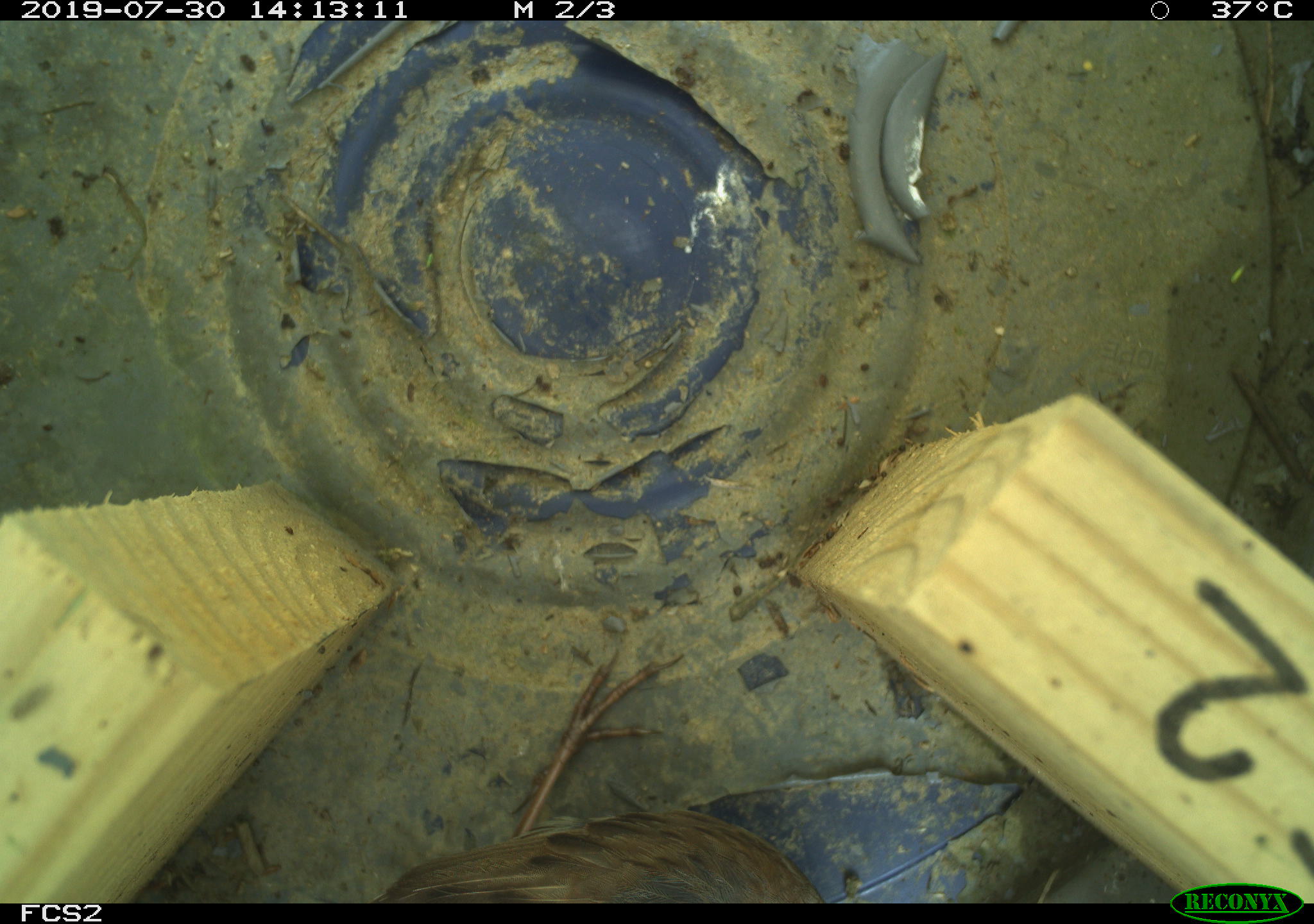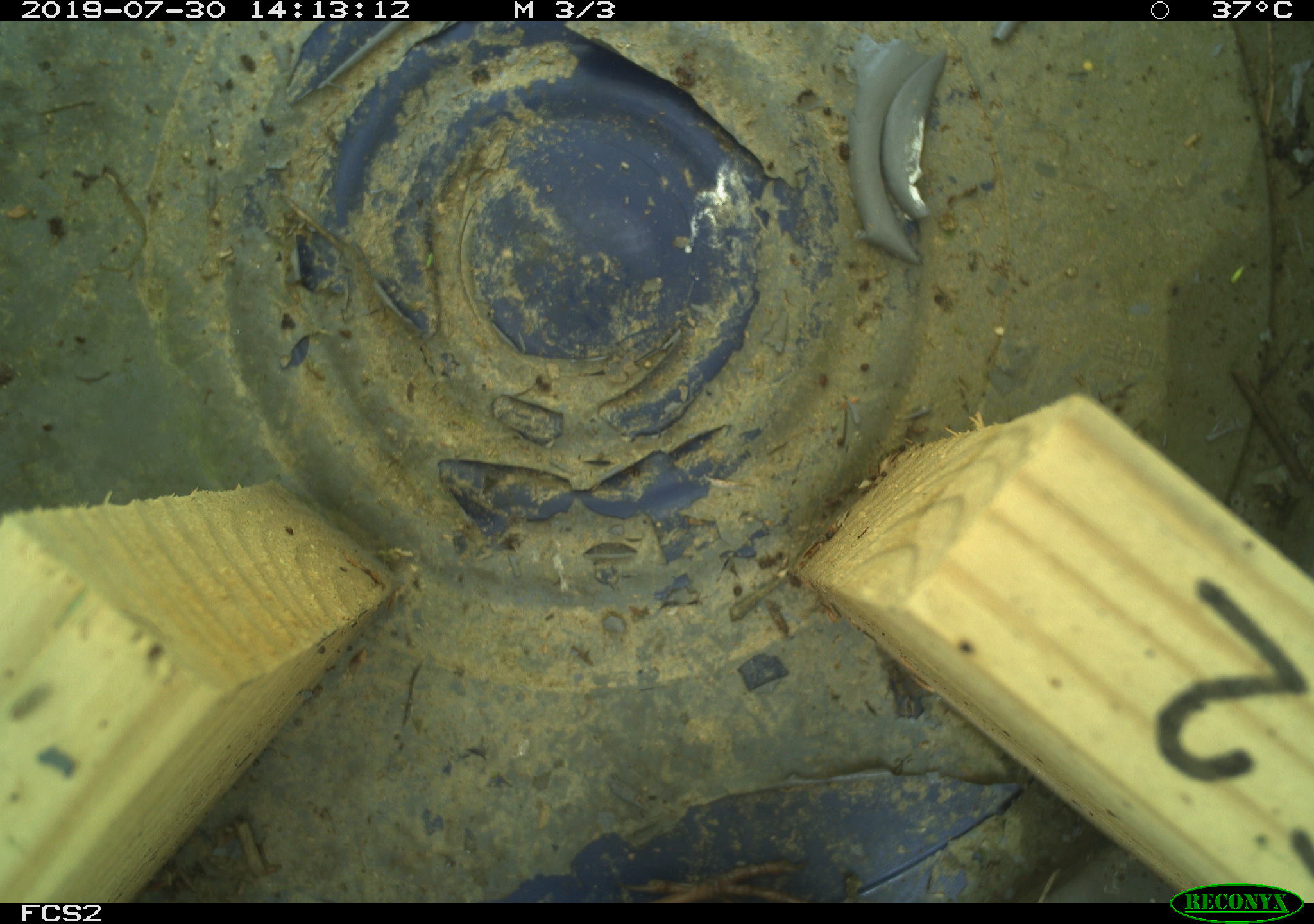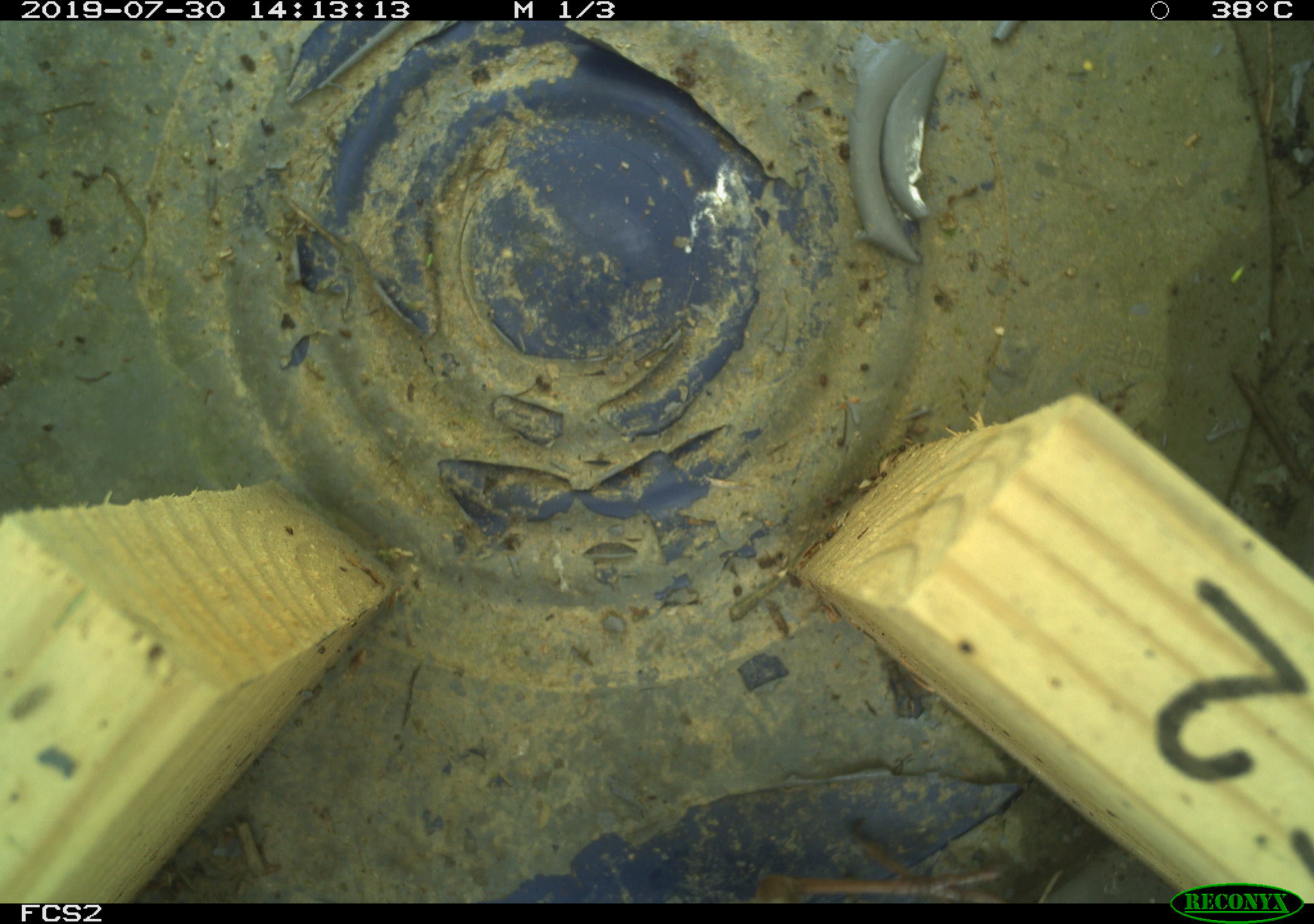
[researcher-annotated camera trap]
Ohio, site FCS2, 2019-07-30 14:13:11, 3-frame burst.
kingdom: Animalia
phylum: Chordata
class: Aves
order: Passeriformes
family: Passerellidae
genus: Melospiza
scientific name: Melospiza melodia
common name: song sparrow